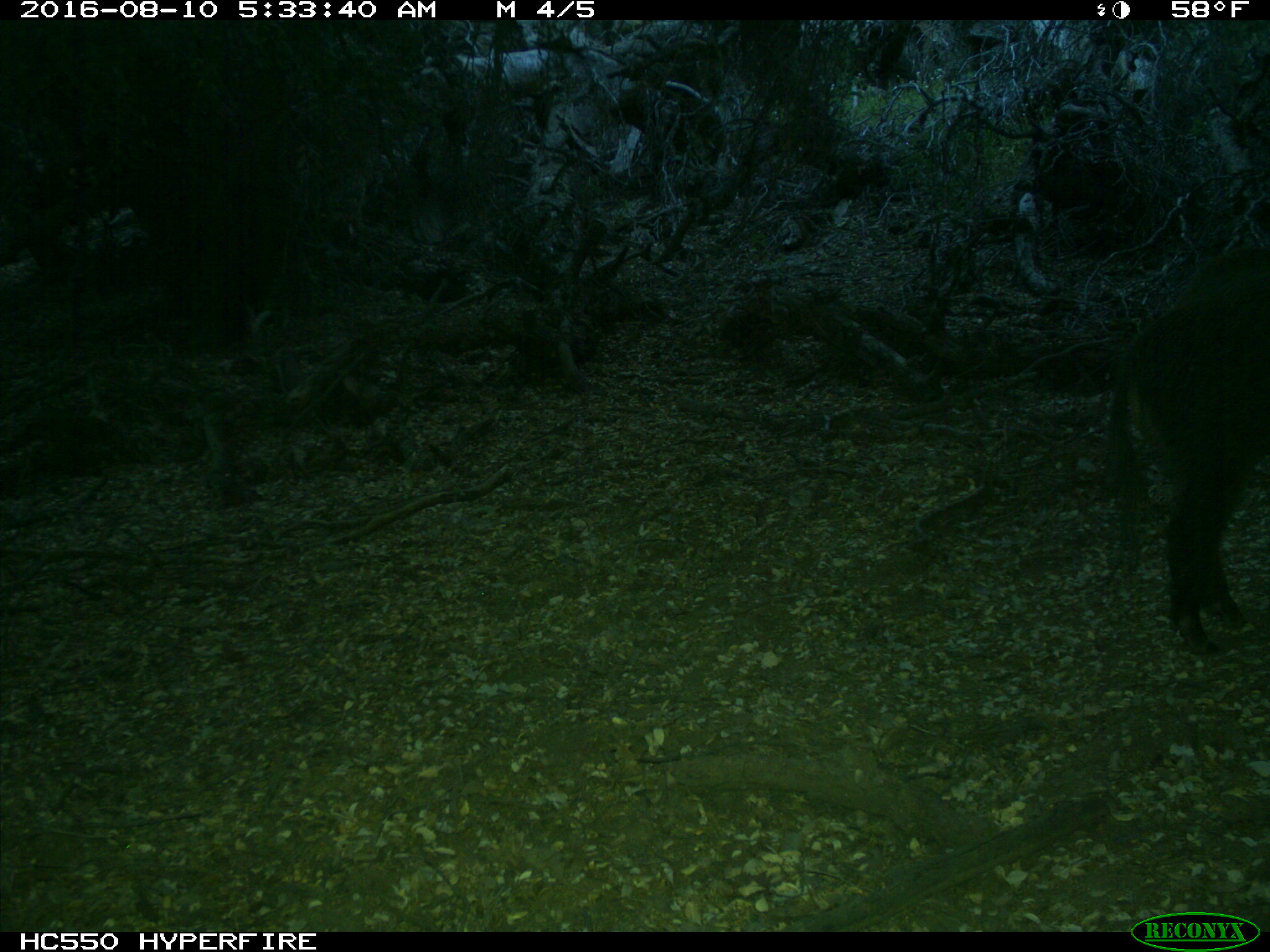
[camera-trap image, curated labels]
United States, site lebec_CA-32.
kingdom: Animalia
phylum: Chordata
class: Mammalia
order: Artiodactyla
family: Suidae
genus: Sus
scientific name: Sus scrofa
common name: wild boar